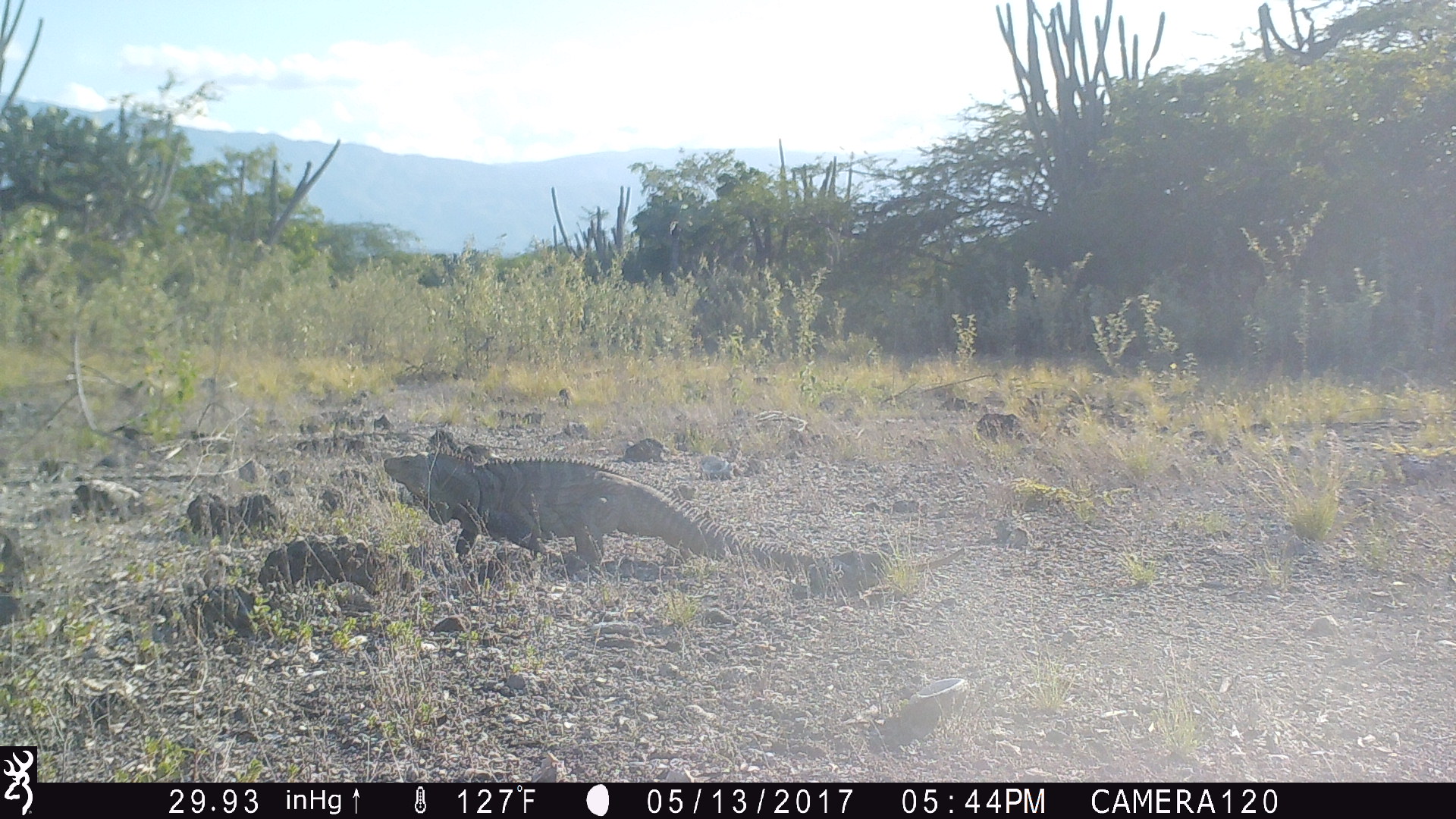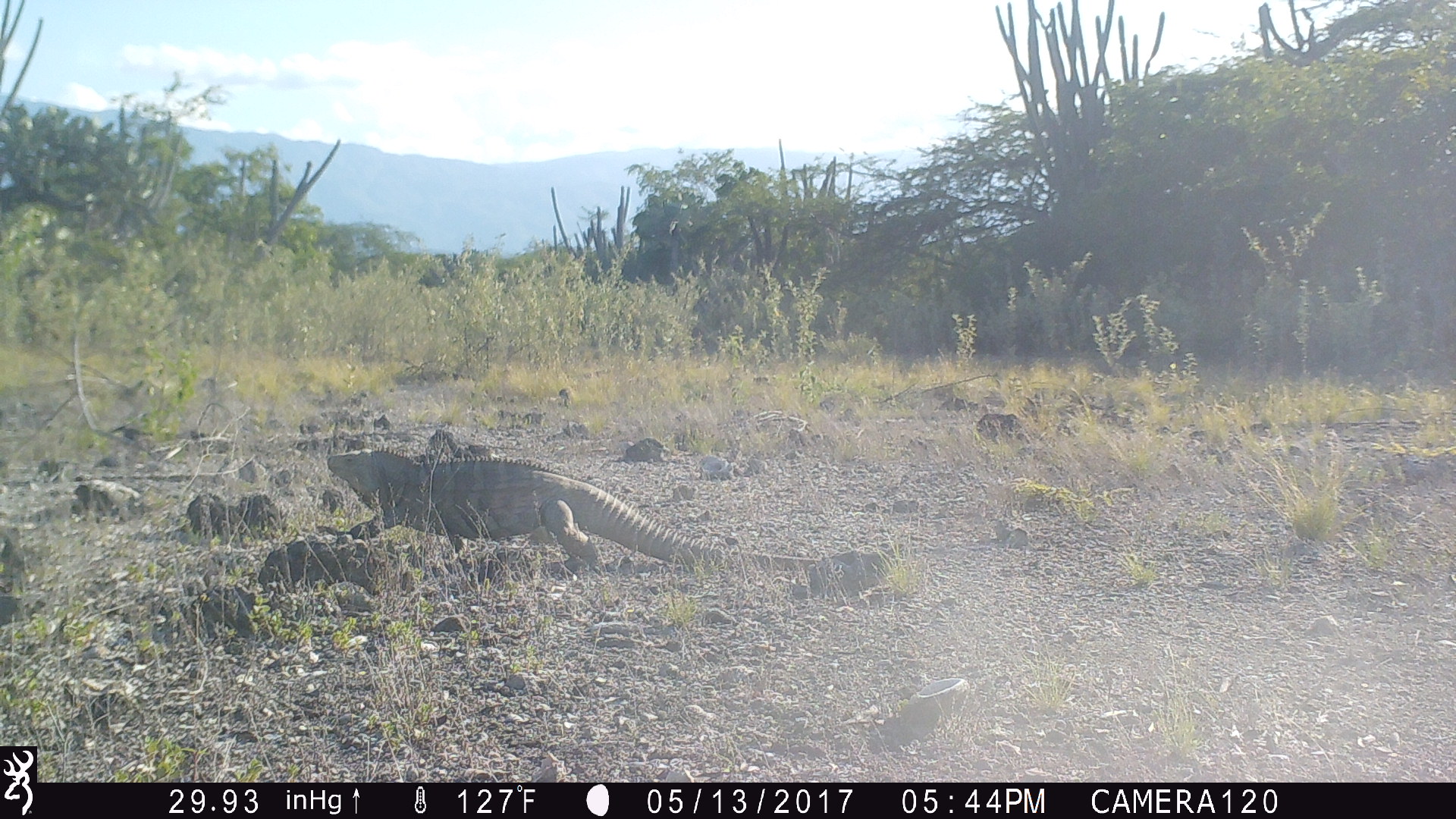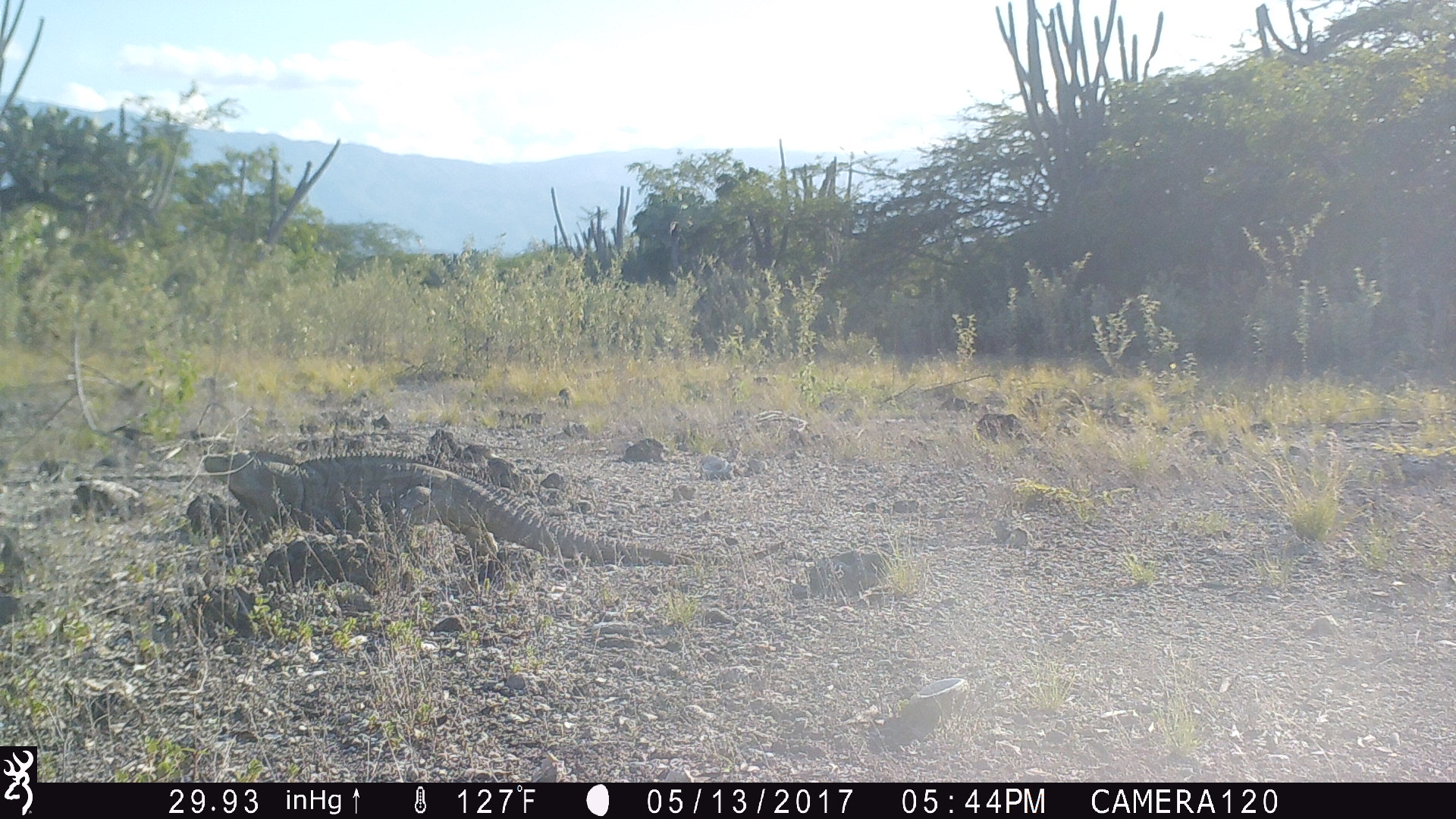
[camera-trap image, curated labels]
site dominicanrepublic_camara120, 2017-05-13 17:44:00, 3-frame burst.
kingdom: Animalia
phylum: Chordata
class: Reptilia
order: Squamata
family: Iguanidae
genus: Iguana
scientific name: Iguana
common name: typical iguanas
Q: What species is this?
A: Iguana (typical iguanas).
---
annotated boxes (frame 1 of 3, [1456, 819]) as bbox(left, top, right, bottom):
iguana: bbox(375, 444, 847, 584)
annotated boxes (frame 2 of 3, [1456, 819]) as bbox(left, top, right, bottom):
iguana: bbox(323, 441, 827, 612)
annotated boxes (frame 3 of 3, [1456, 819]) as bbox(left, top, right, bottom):
iguana: bbox(201, 446, 679, 573)